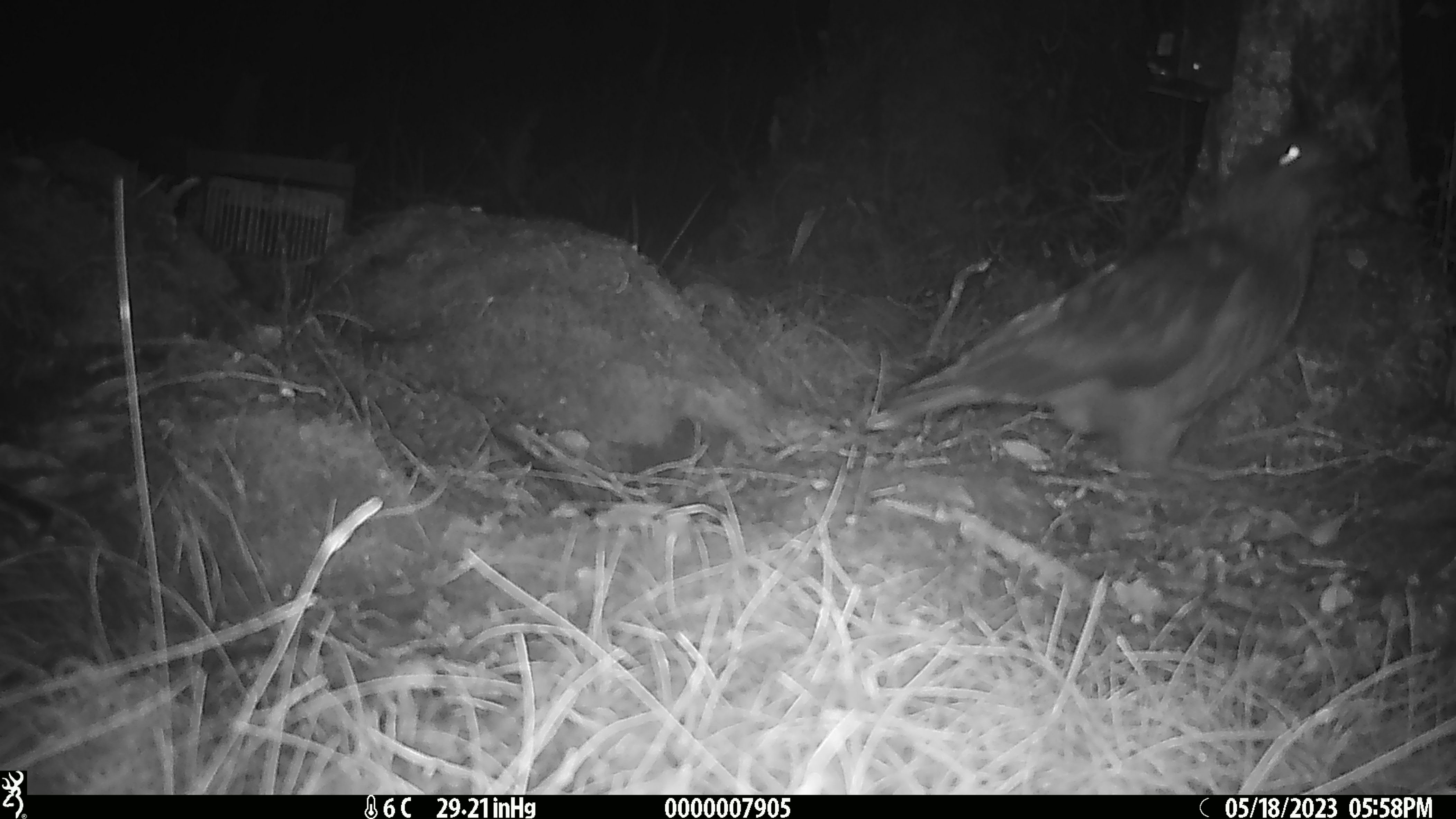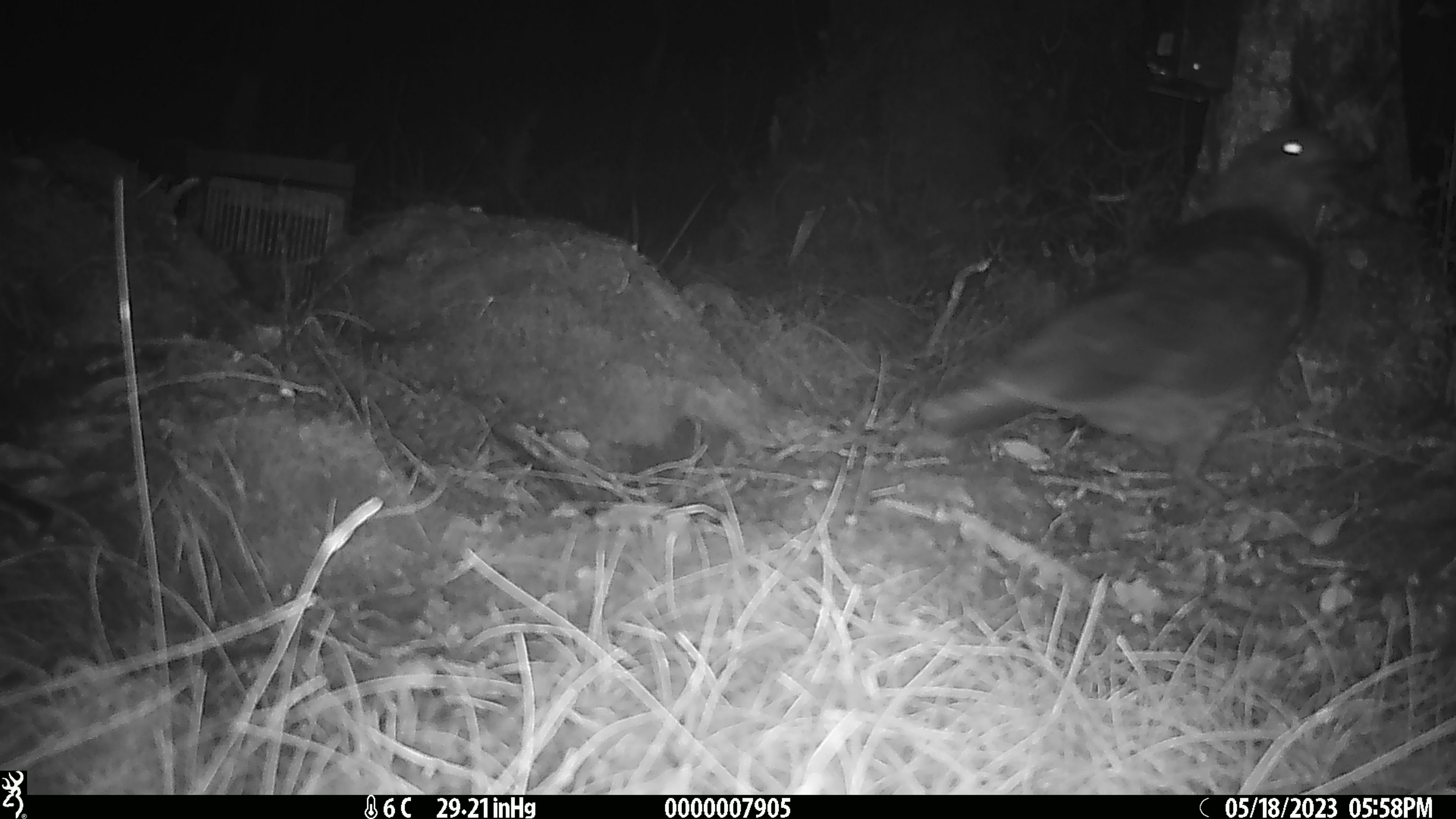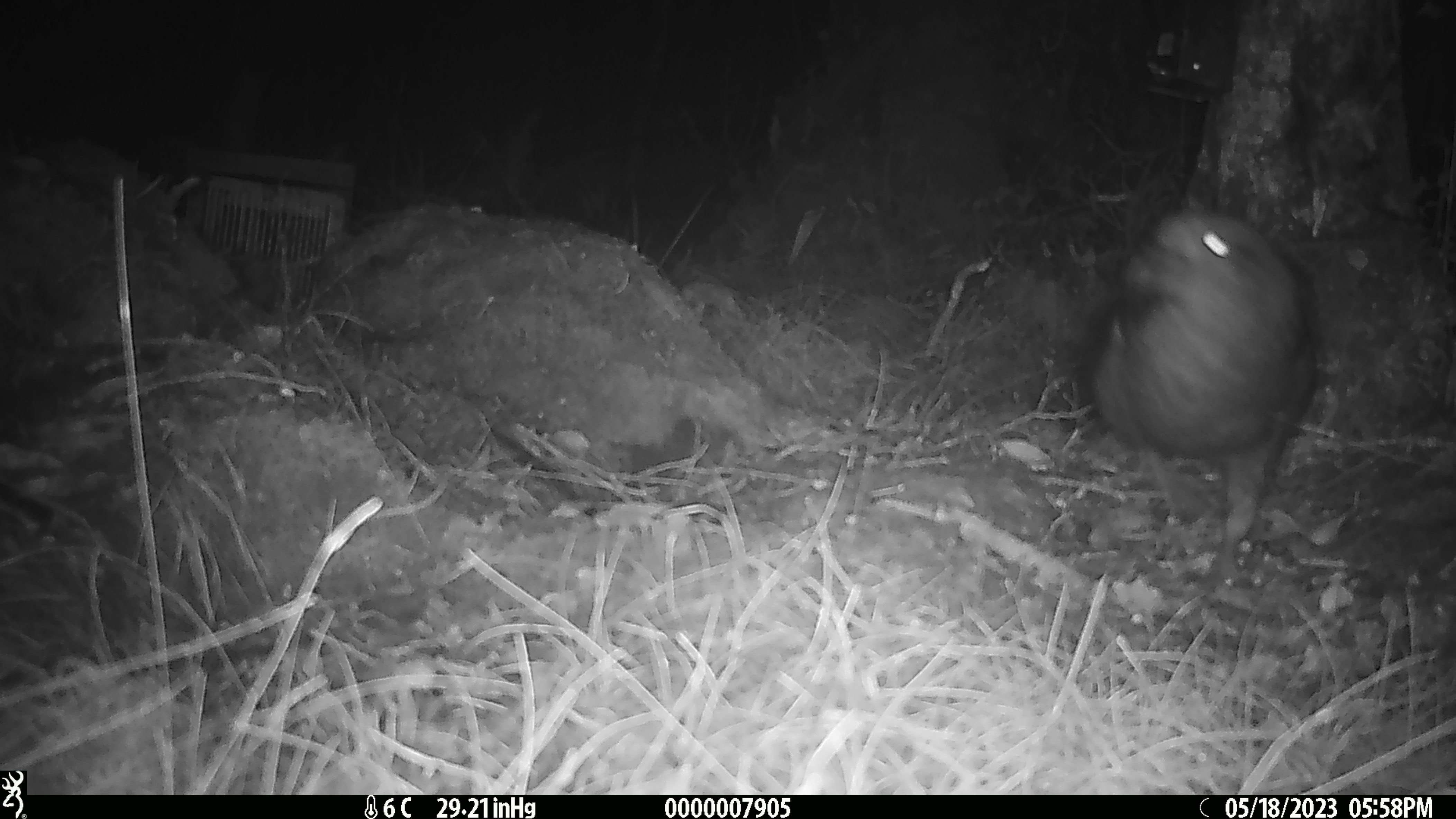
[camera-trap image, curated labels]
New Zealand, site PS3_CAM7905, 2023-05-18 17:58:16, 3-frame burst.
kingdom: Animalia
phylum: Chordata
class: Aves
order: Psittaciformes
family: Strigopidae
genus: Nestor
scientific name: Nestor notabilis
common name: kea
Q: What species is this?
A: Kea (Nestor notabilis).